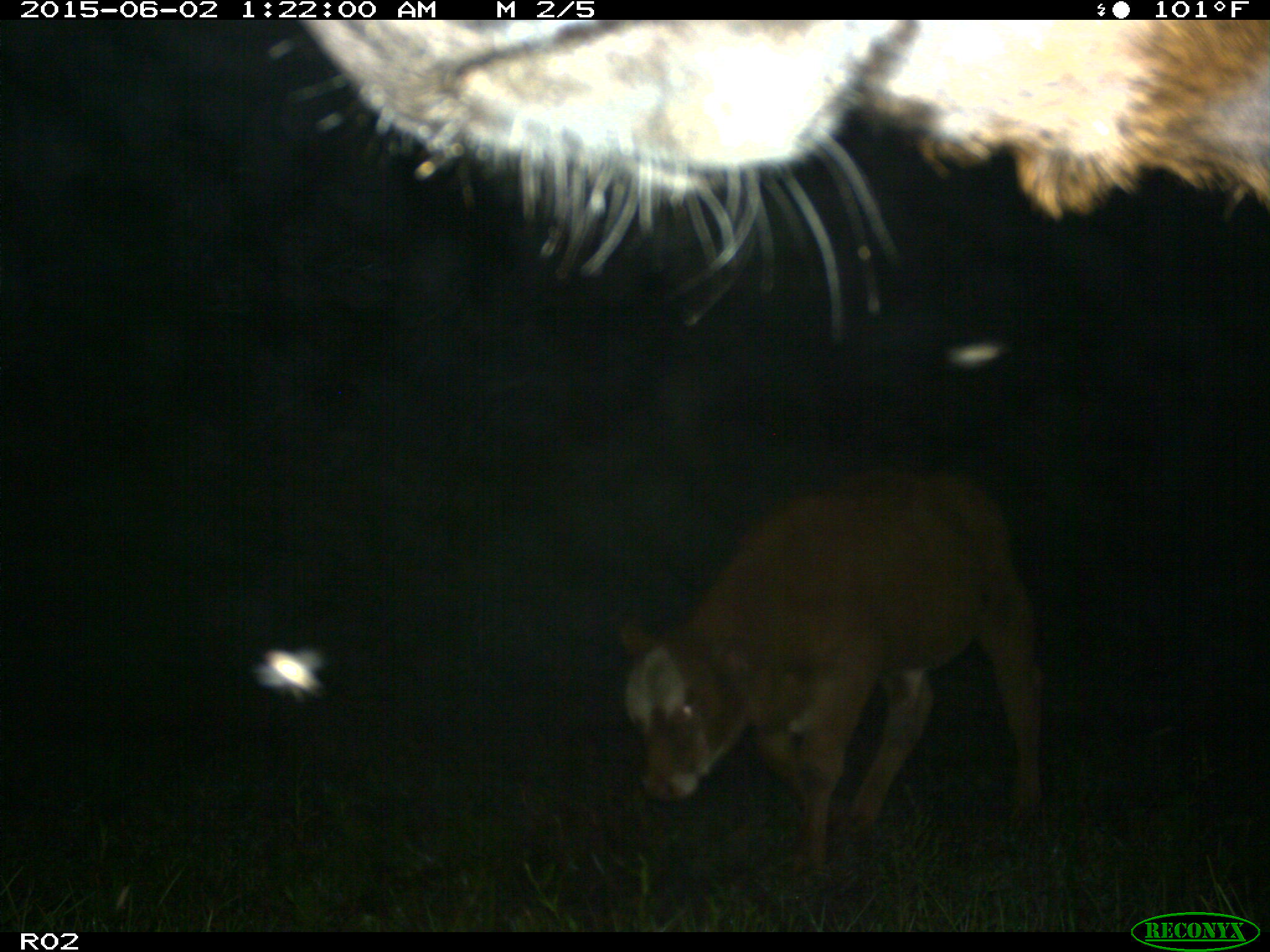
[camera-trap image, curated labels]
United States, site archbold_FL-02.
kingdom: Animalia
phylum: Chordata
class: Mammalia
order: Artiodactyla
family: Bovidae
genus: Bos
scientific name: Bos taurus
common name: domestic cow